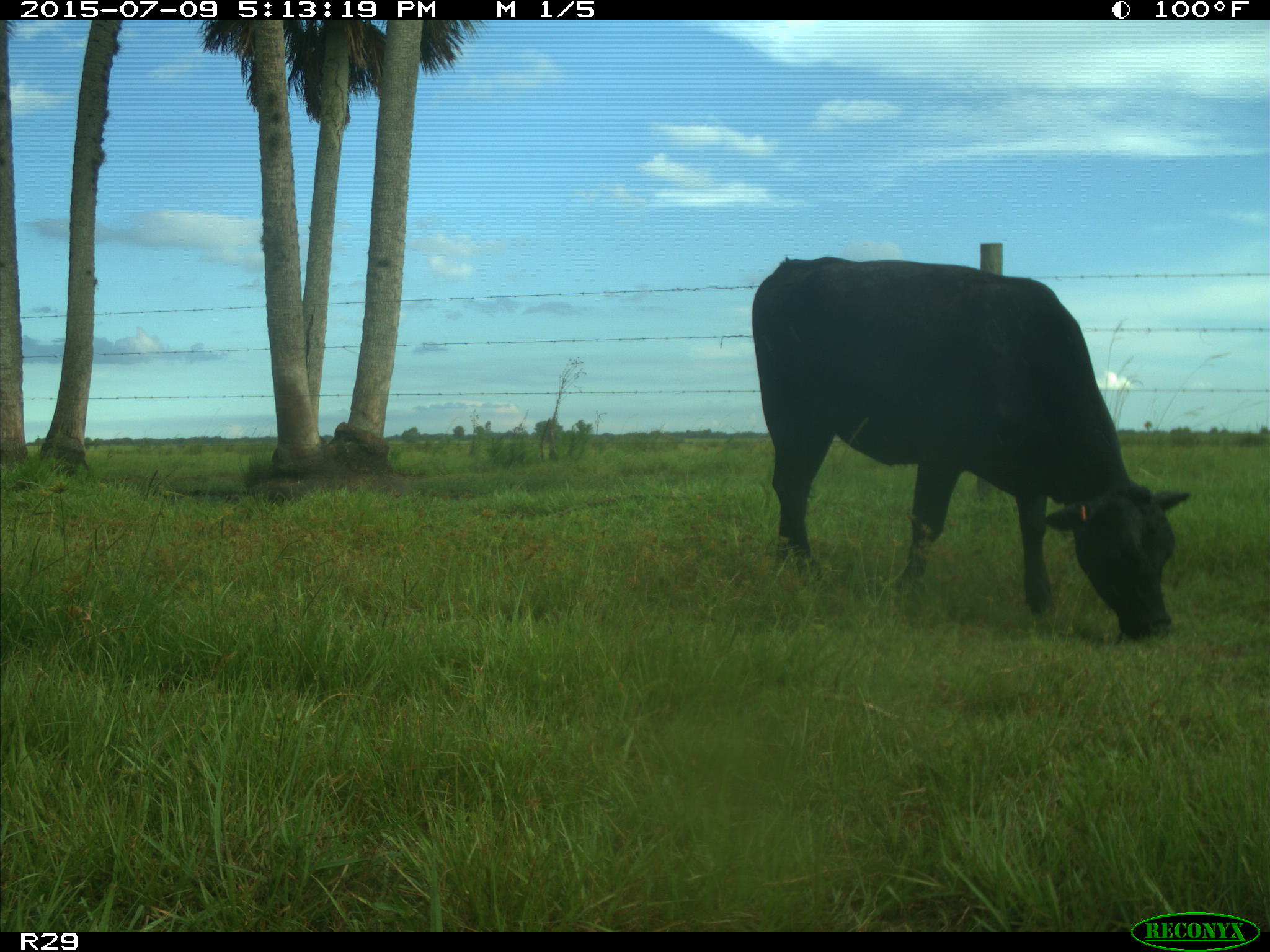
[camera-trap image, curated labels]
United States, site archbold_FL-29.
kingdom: Animalia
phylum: Chordata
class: Mammalia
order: Artiodactyla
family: Bovidae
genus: Bos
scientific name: Bos taurus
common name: domestic cow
Bos taurus (domestic cow).